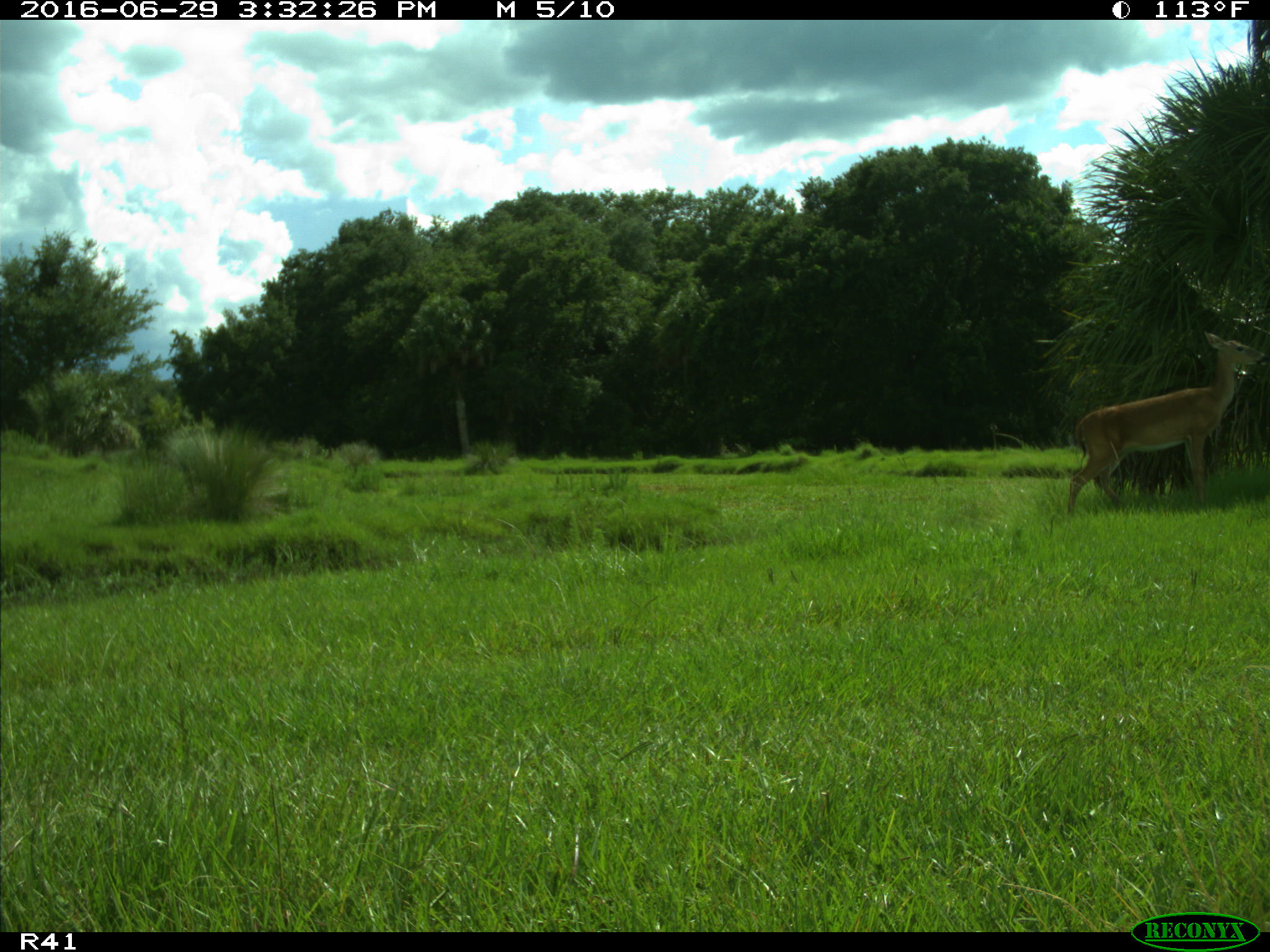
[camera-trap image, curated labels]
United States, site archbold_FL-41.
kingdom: Animalia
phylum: Chordata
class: Mammalia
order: Artiodactyla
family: Cervidae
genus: Odocoileus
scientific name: Odocoileus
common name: deer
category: unidentified deer